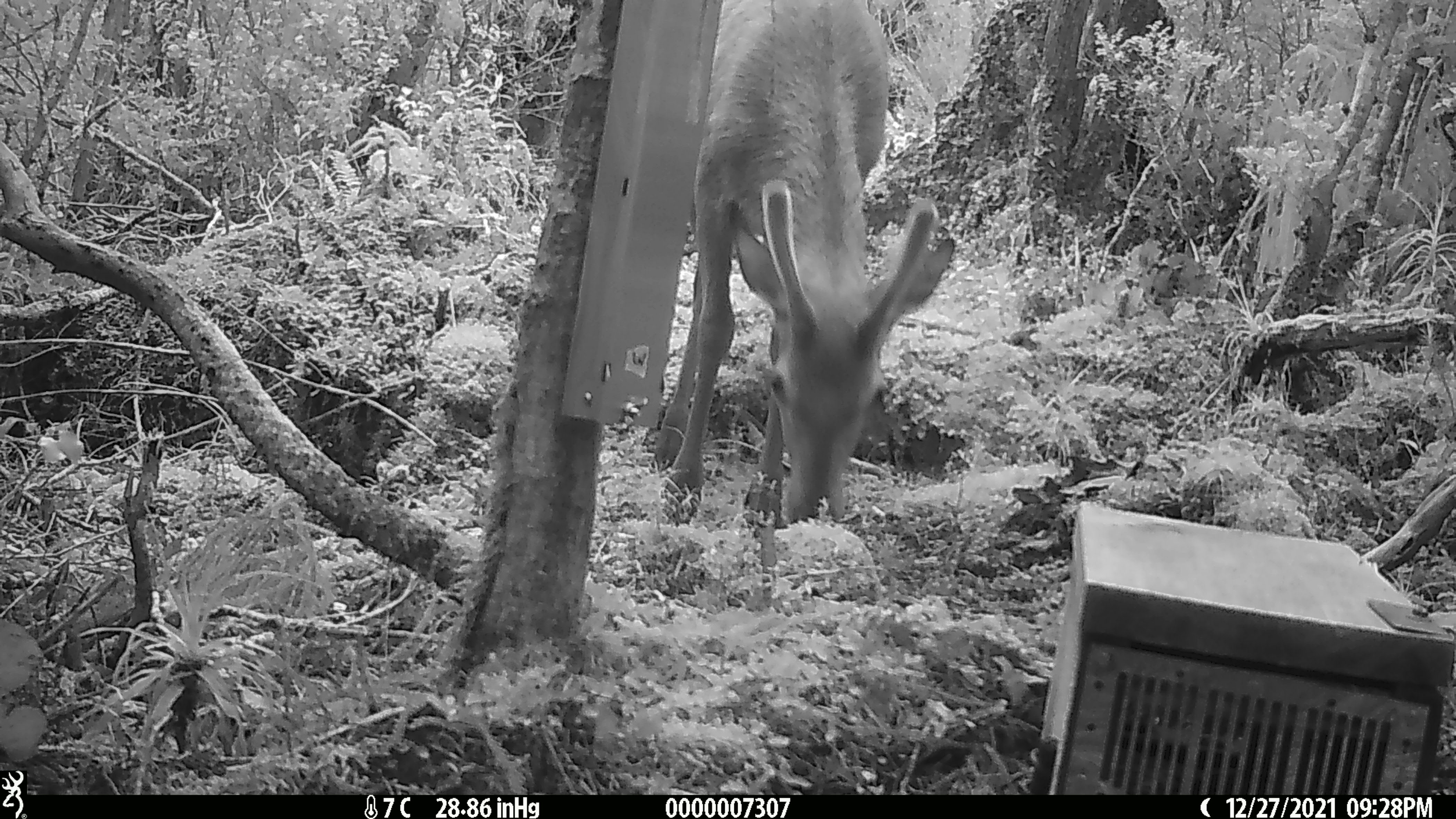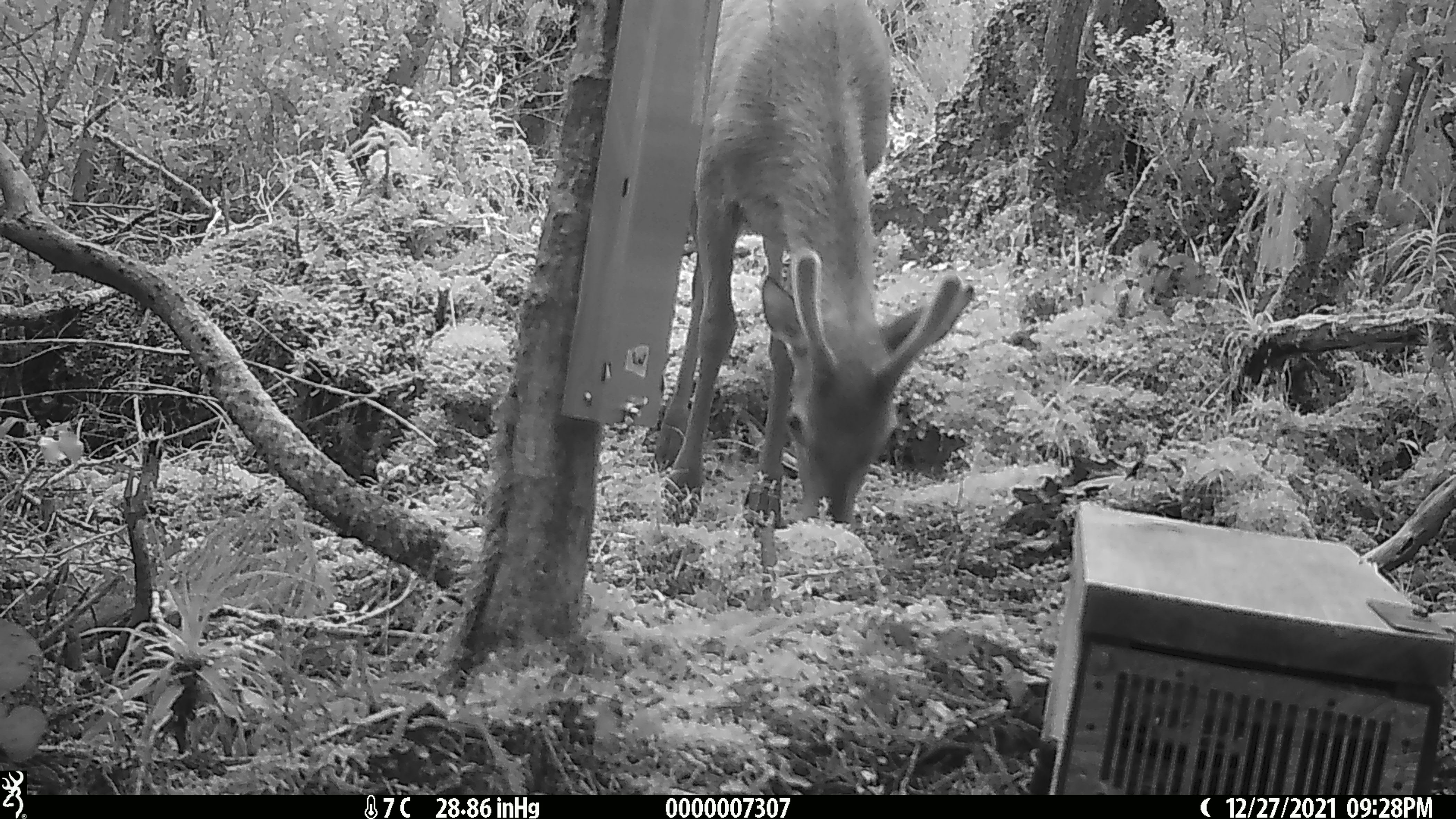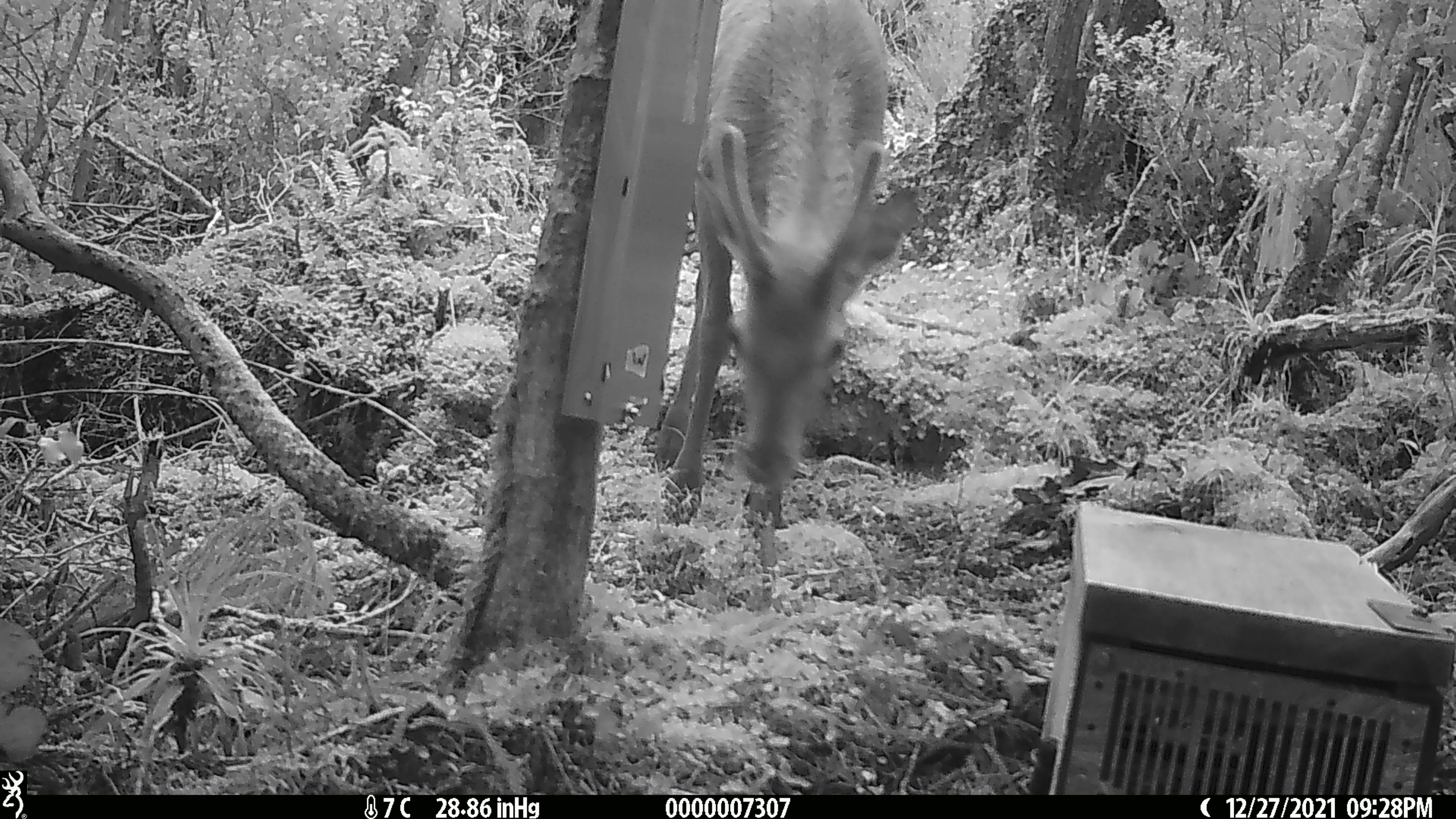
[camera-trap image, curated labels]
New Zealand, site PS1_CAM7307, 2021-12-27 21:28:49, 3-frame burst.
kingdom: Animalia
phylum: Chordata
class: Mammalia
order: Artiodactyla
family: Cervidae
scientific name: Cervidae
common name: deer